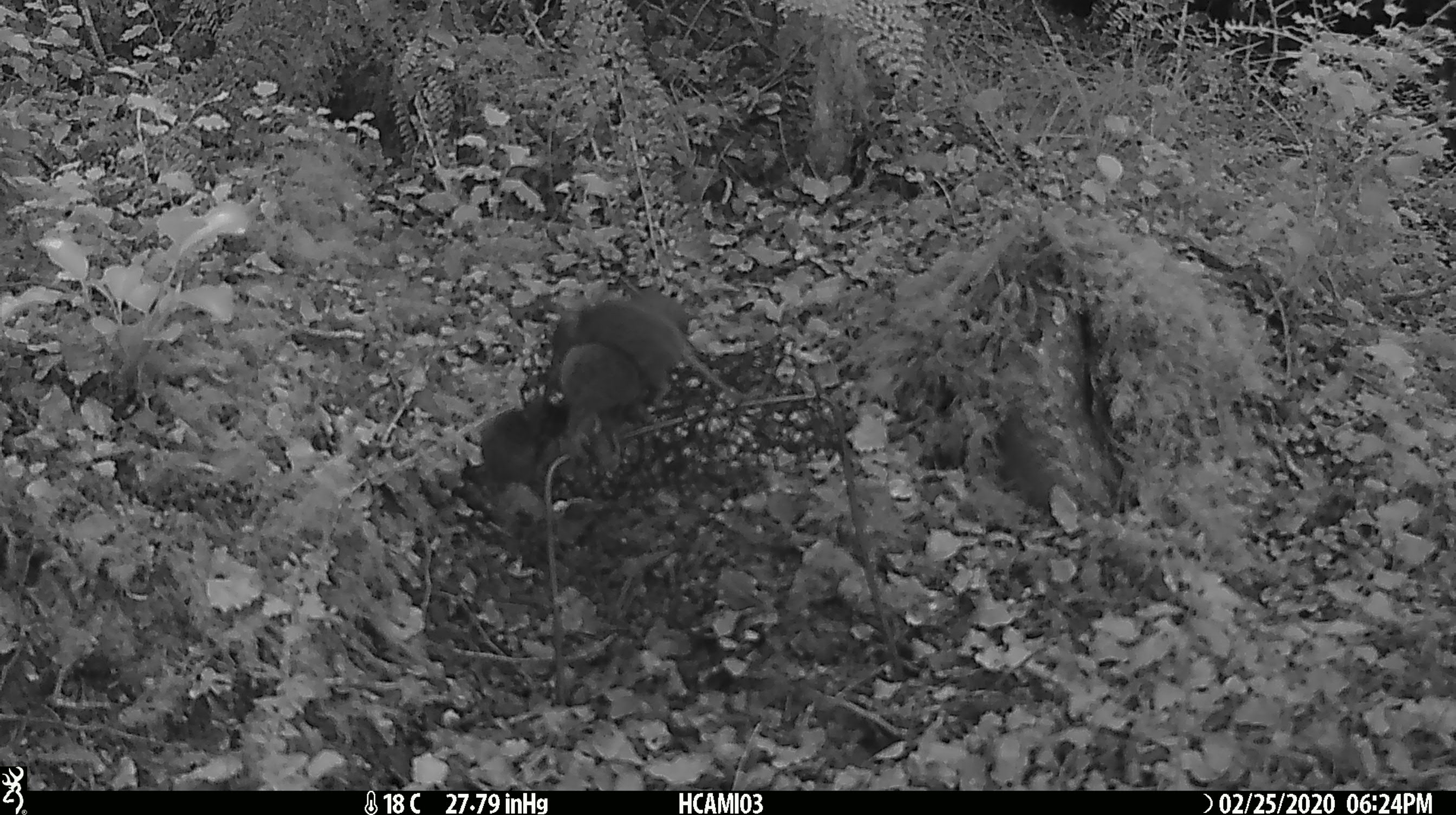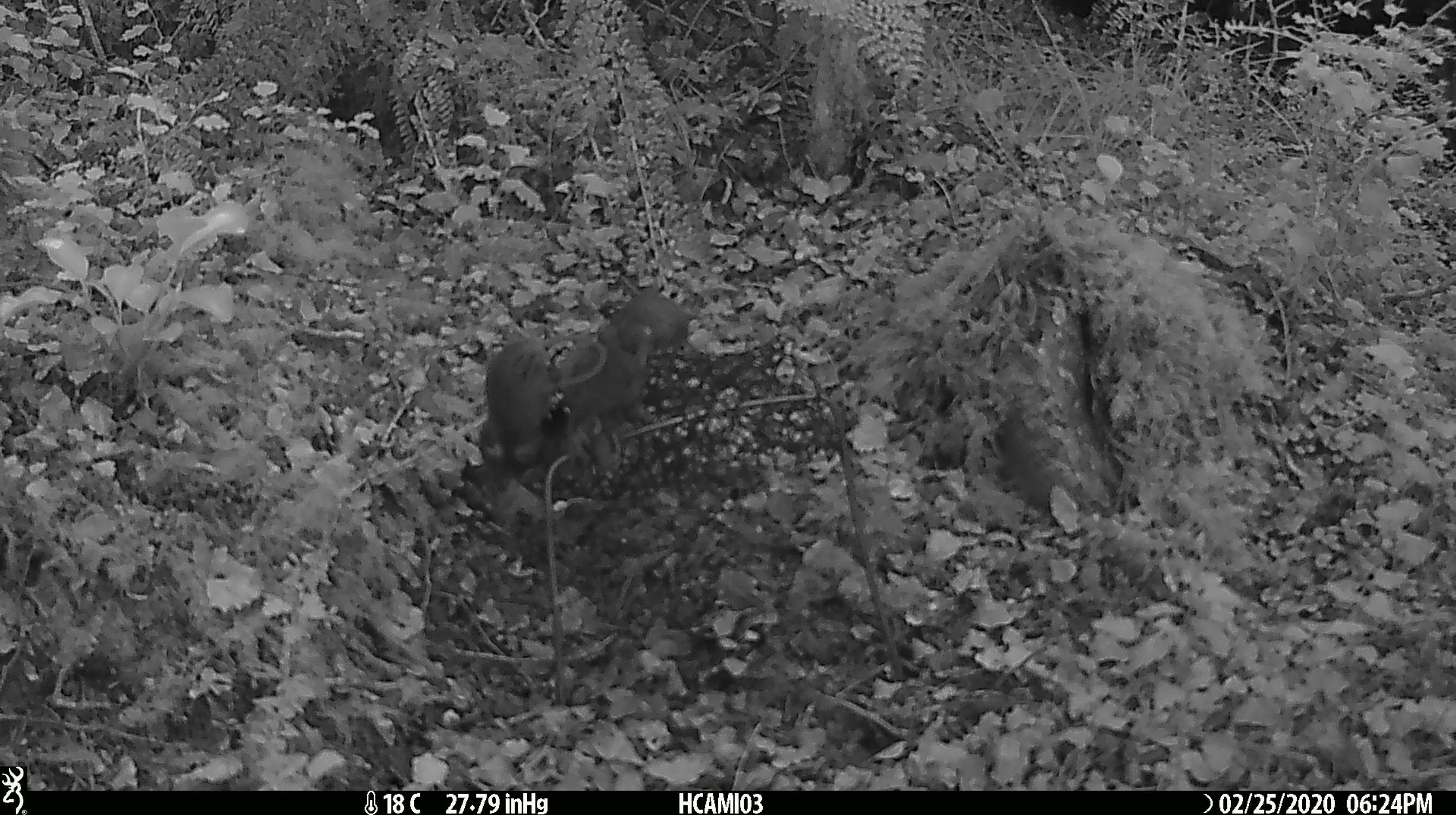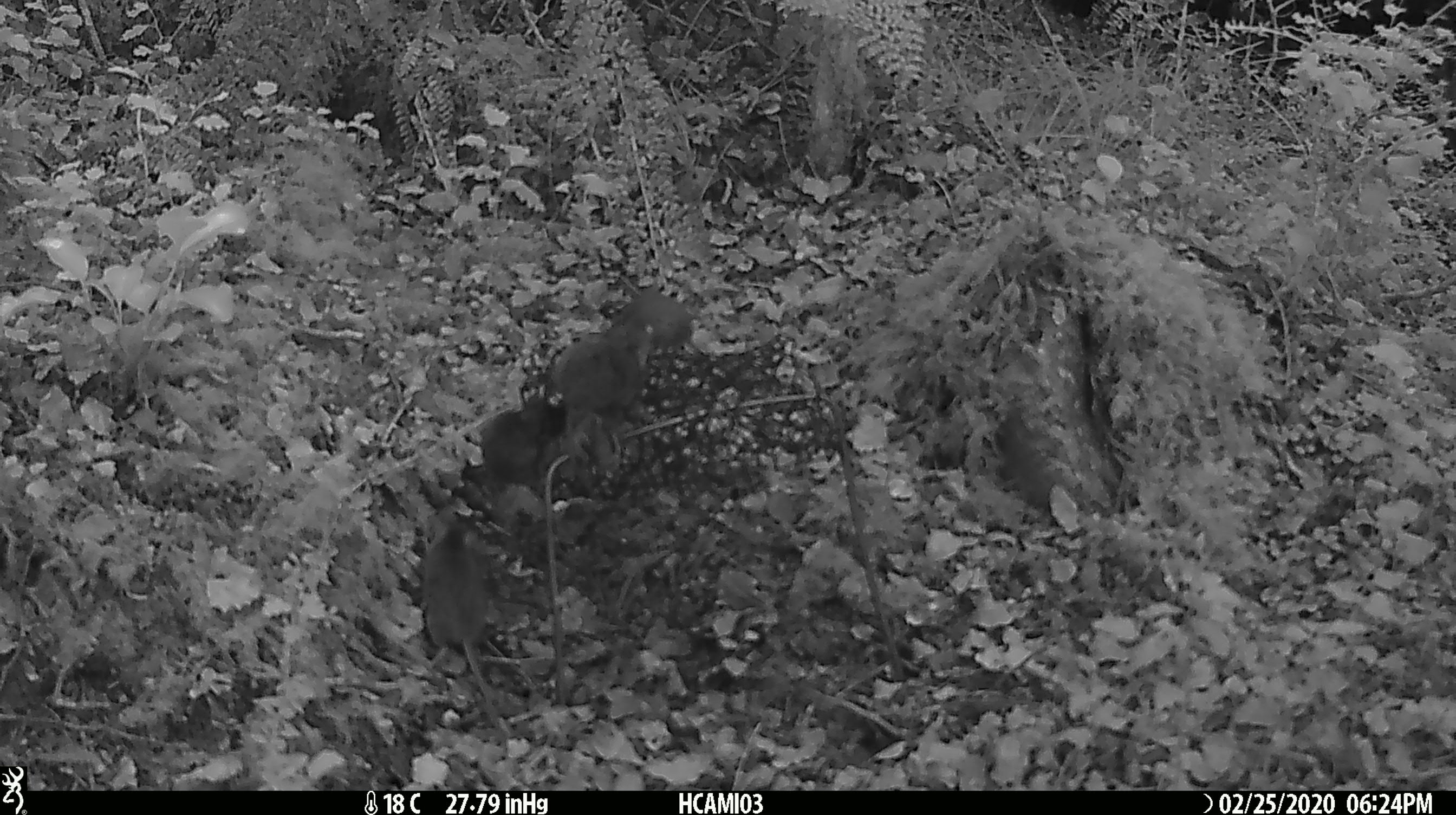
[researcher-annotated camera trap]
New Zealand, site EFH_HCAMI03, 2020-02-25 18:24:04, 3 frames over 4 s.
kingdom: Animalia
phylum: Chordata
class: Mammalia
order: Rodentia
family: Muridae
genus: Mus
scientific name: Mus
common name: mouse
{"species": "mouse (Mus)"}